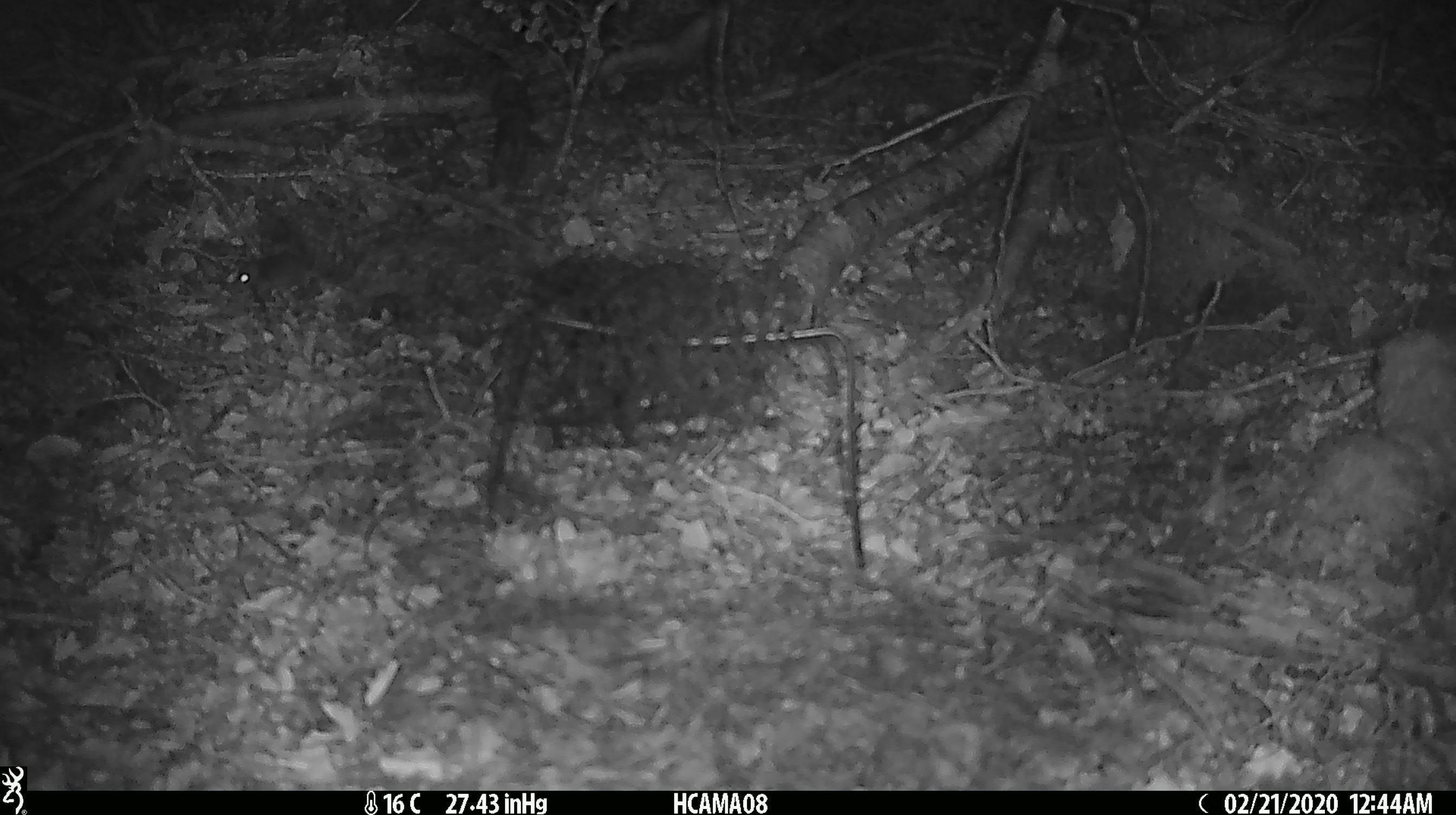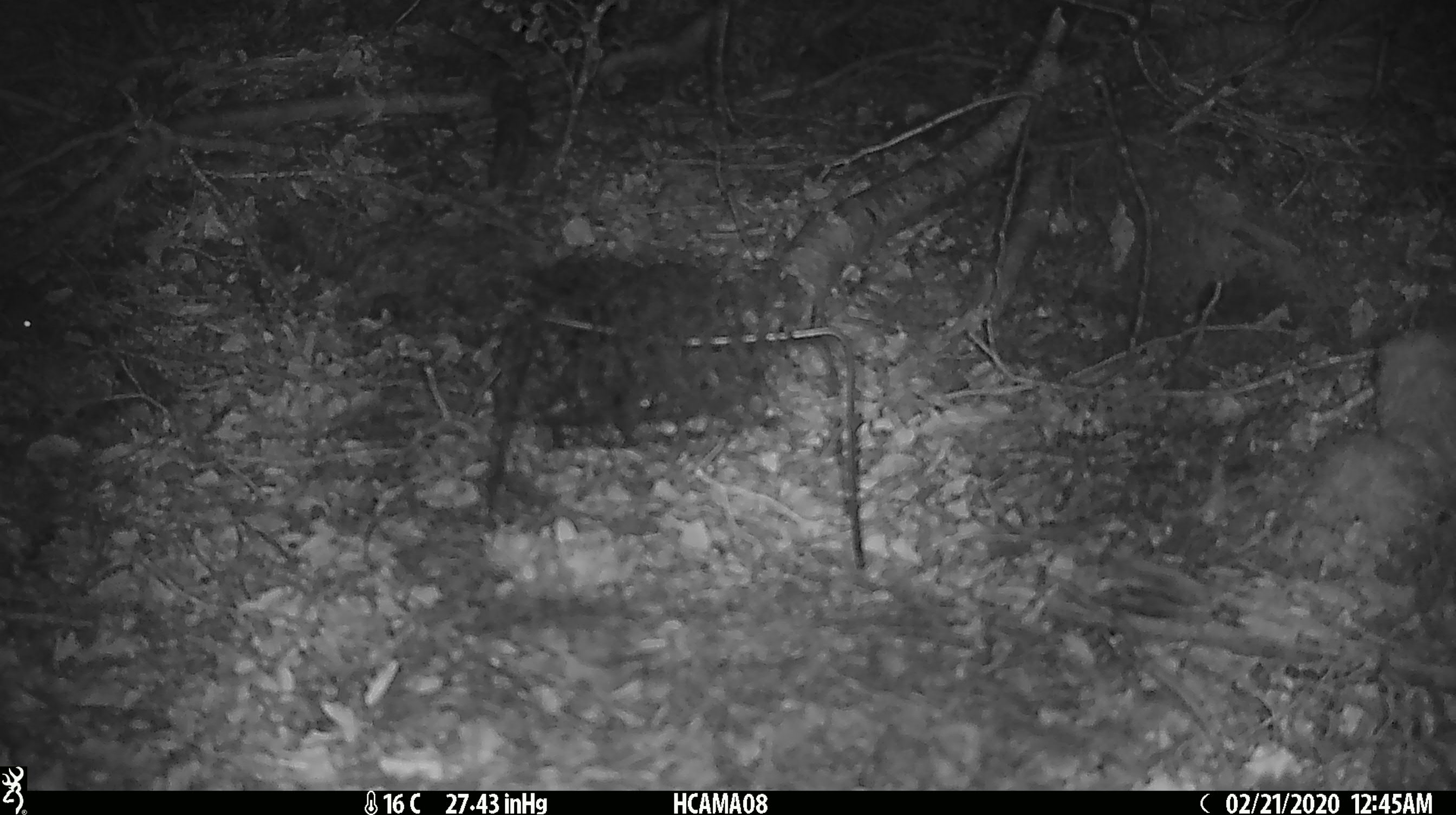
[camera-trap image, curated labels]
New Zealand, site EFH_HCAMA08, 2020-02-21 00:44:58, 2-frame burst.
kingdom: Animalia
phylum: Chordata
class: Mammalia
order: Rodentia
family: Muridae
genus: Mus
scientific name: Mus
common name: mouse